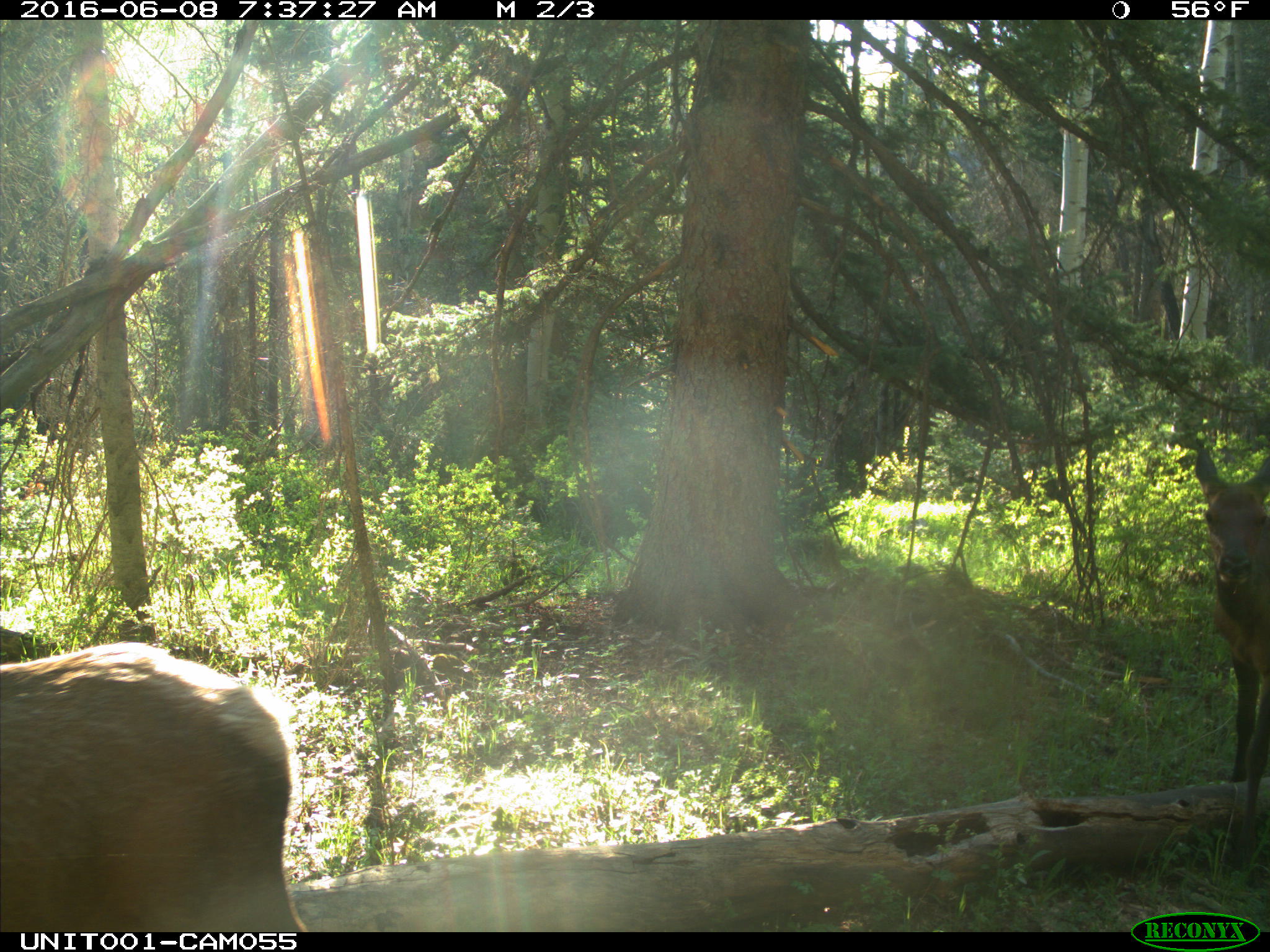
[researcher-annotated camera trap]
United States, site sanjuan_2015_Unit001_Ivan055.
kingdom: Animalia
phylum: Chordata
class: Mammalia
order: Artiodactyla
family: Cervidae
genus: Cervus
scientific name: Cervus elaphus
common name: red deer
Cervus elaphus (red deer).